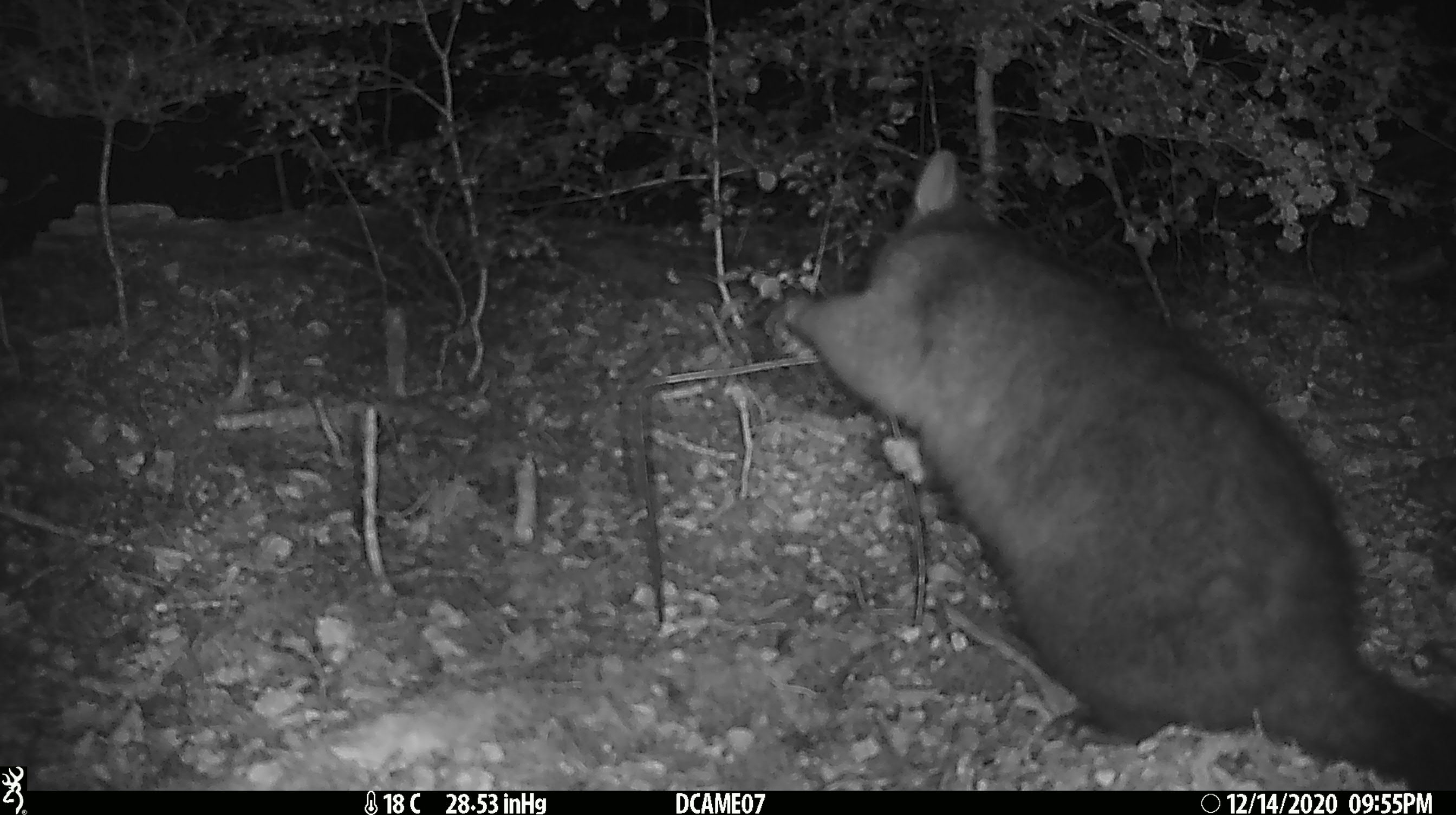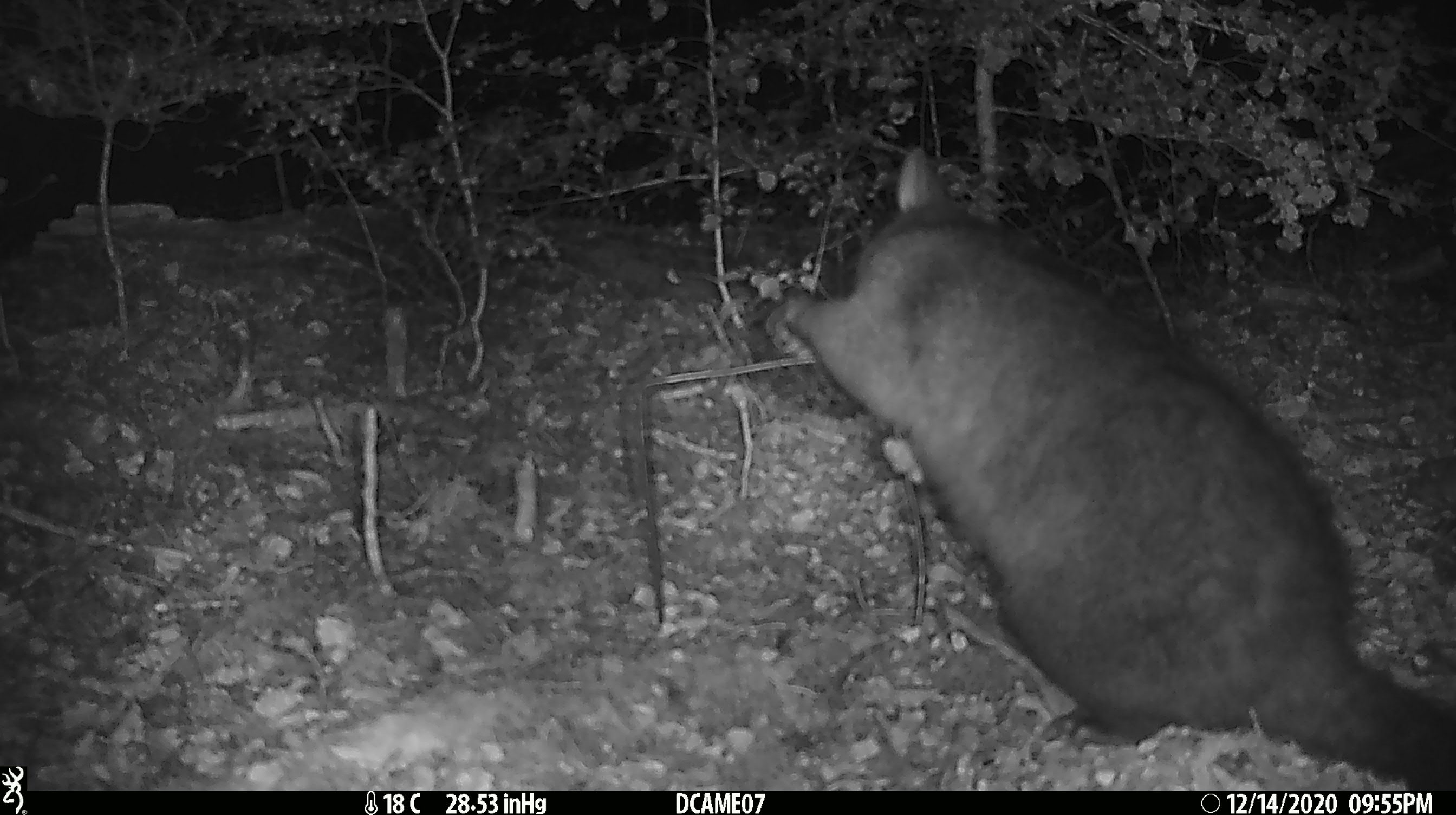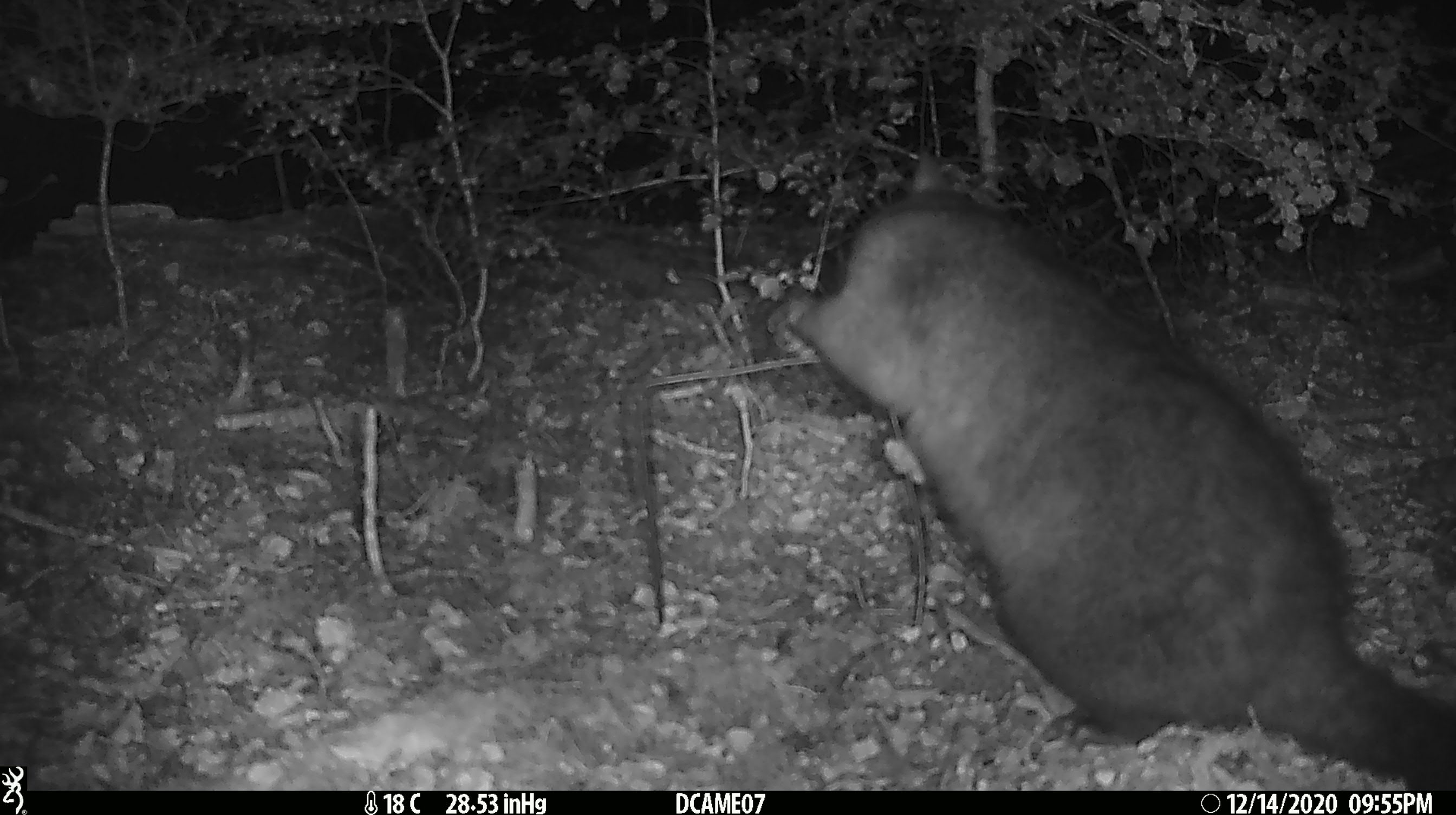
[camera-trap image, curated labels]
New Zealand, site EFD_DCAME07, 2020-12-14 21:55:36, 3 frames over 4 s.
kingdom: Animalia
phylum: Chordata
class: Mammalia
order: Diprotodontia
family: Phalangeridae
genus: Trichosurus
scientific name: Trichosurus vulpecula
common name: common brushtail possum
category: possum